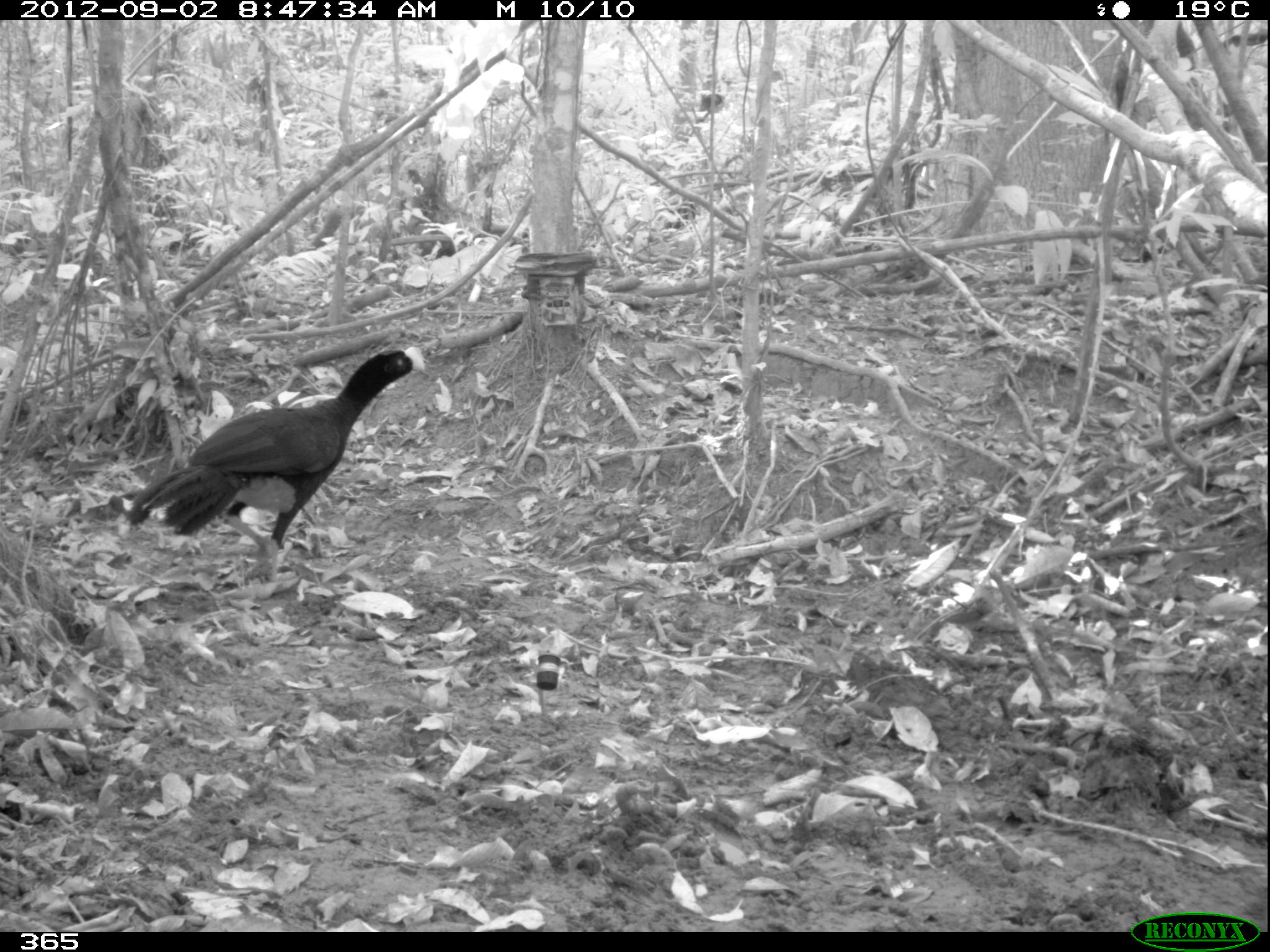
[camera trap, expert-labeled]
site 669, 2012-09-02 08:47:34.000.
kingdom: Animalia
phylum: Chordata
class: Aves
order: Galliformes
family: Cracidae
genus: Mitu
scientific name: Mitu tuberosum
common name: razor-billed curassow